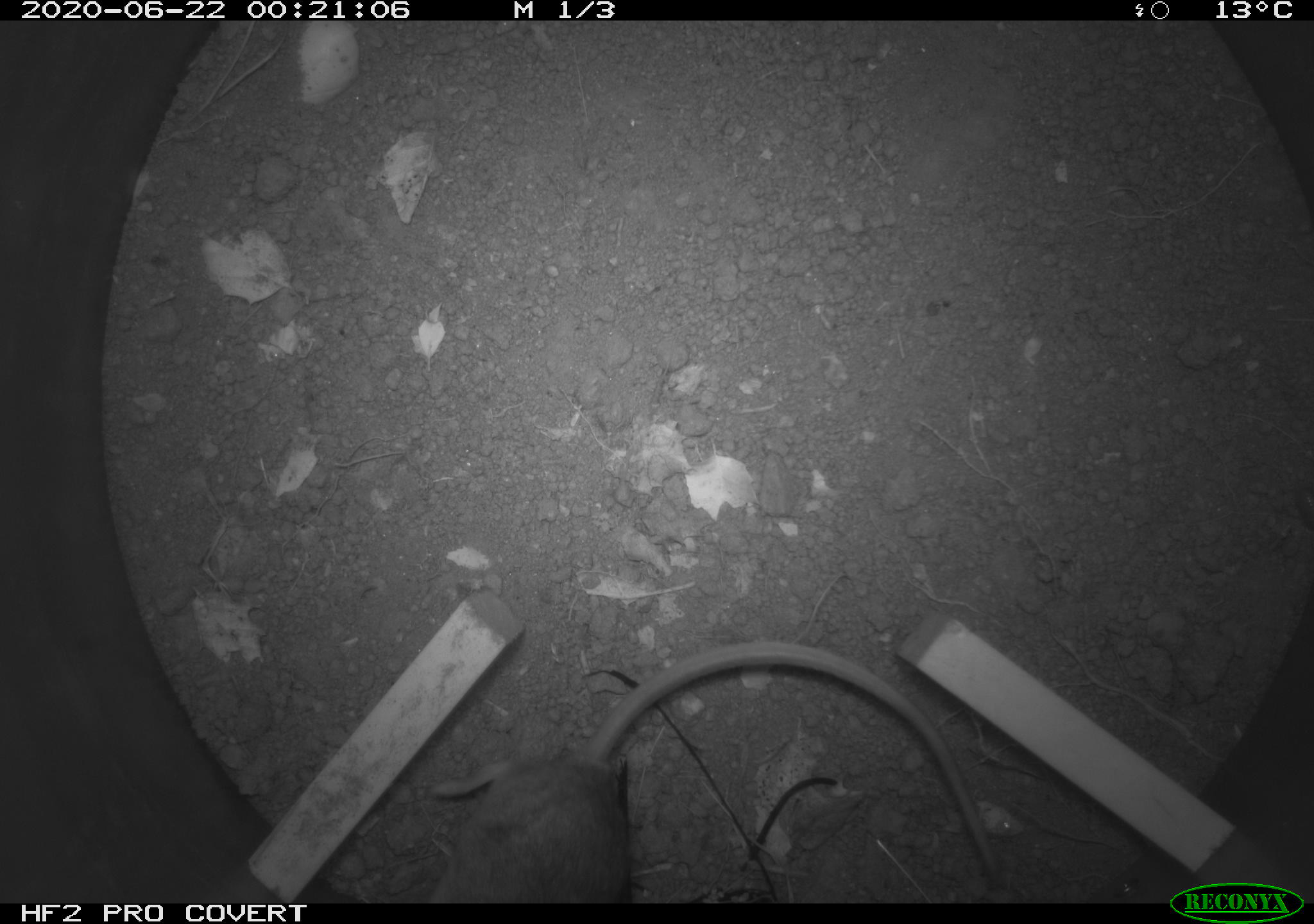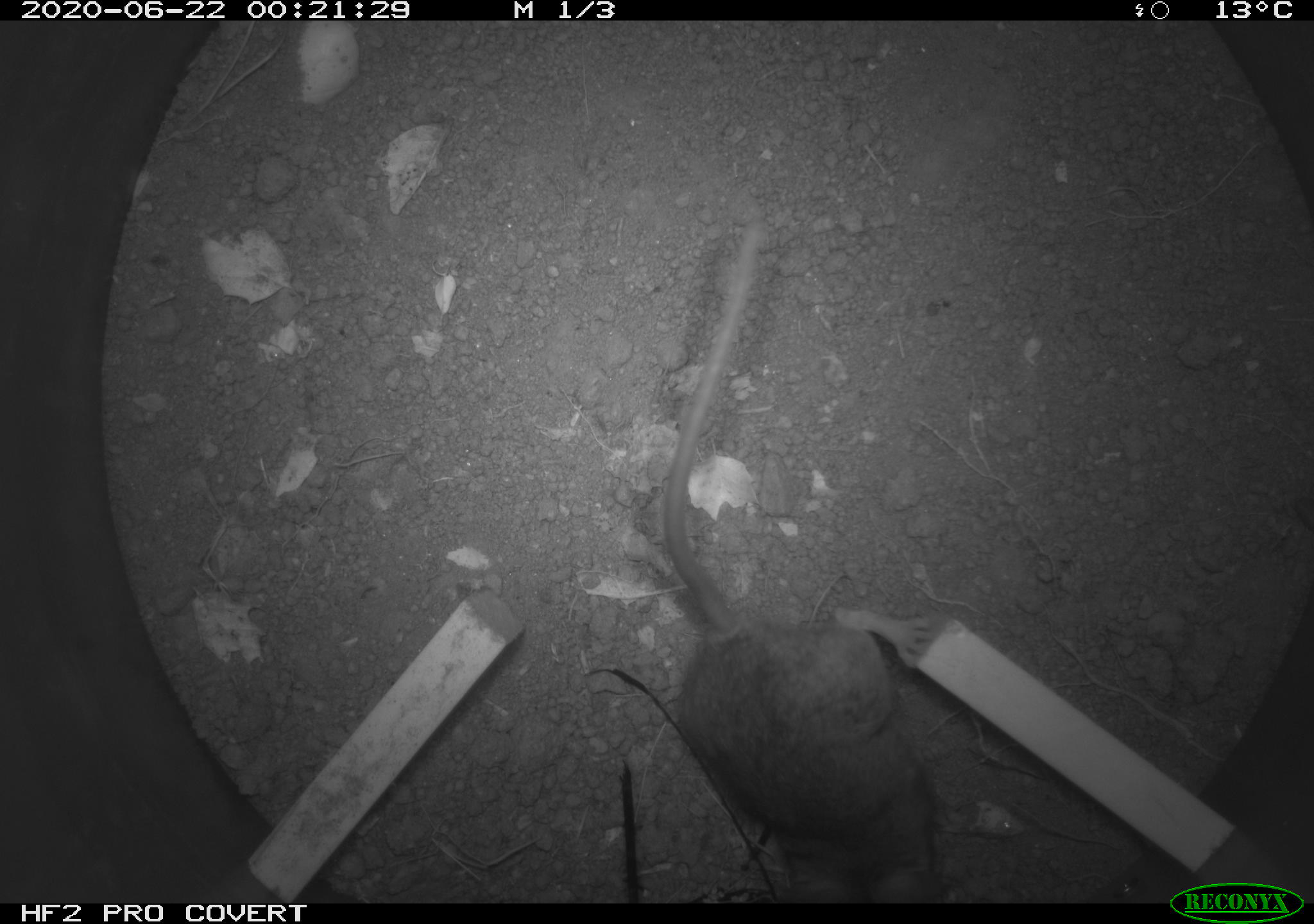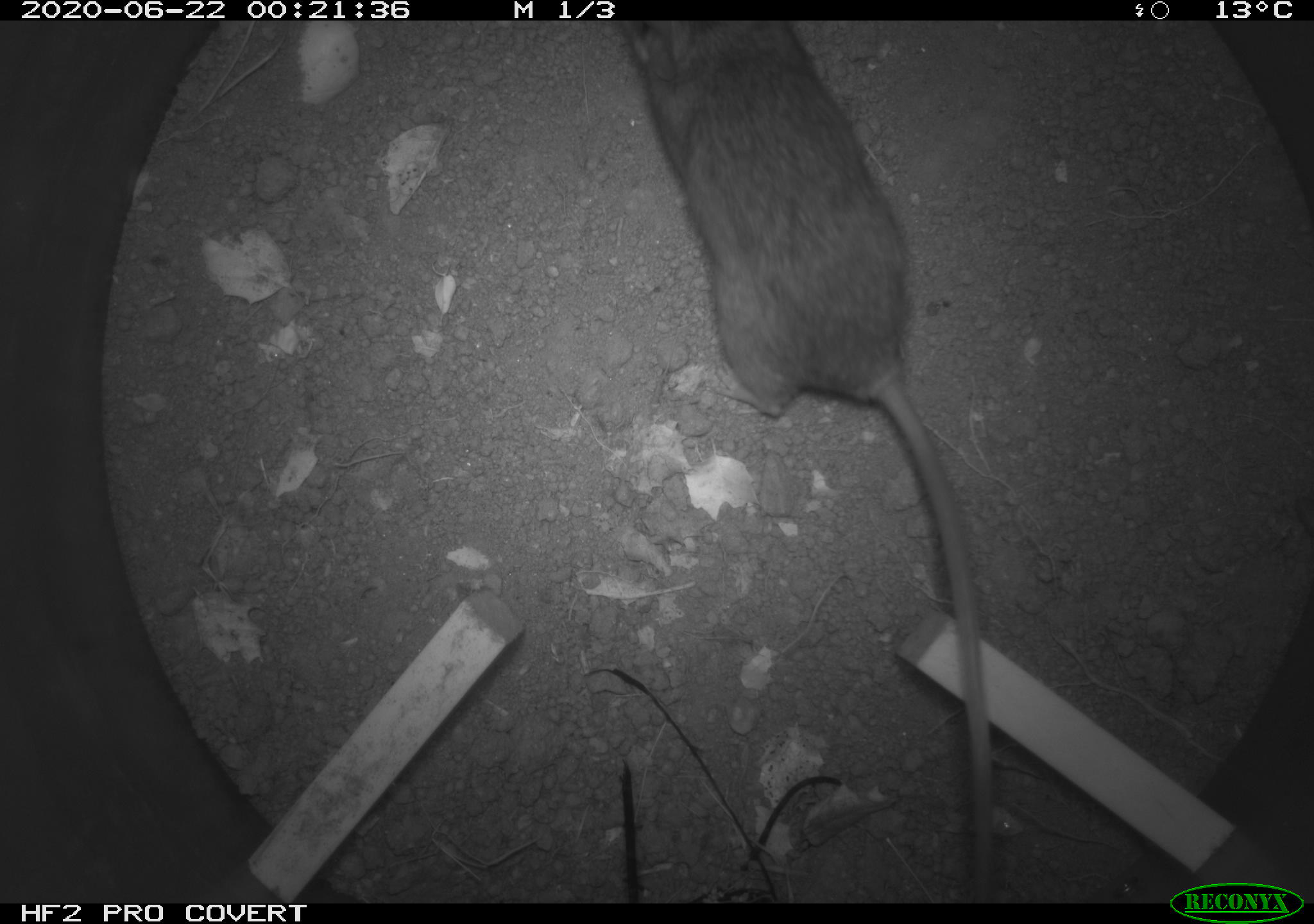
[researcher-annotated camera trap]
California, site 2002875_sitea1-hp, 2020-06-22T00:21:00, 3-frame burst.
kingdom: Animalia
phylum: Chordata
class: Mammalia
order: Rodentia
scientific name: Rodentia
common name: mouse species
Mouse species (Rodentia).